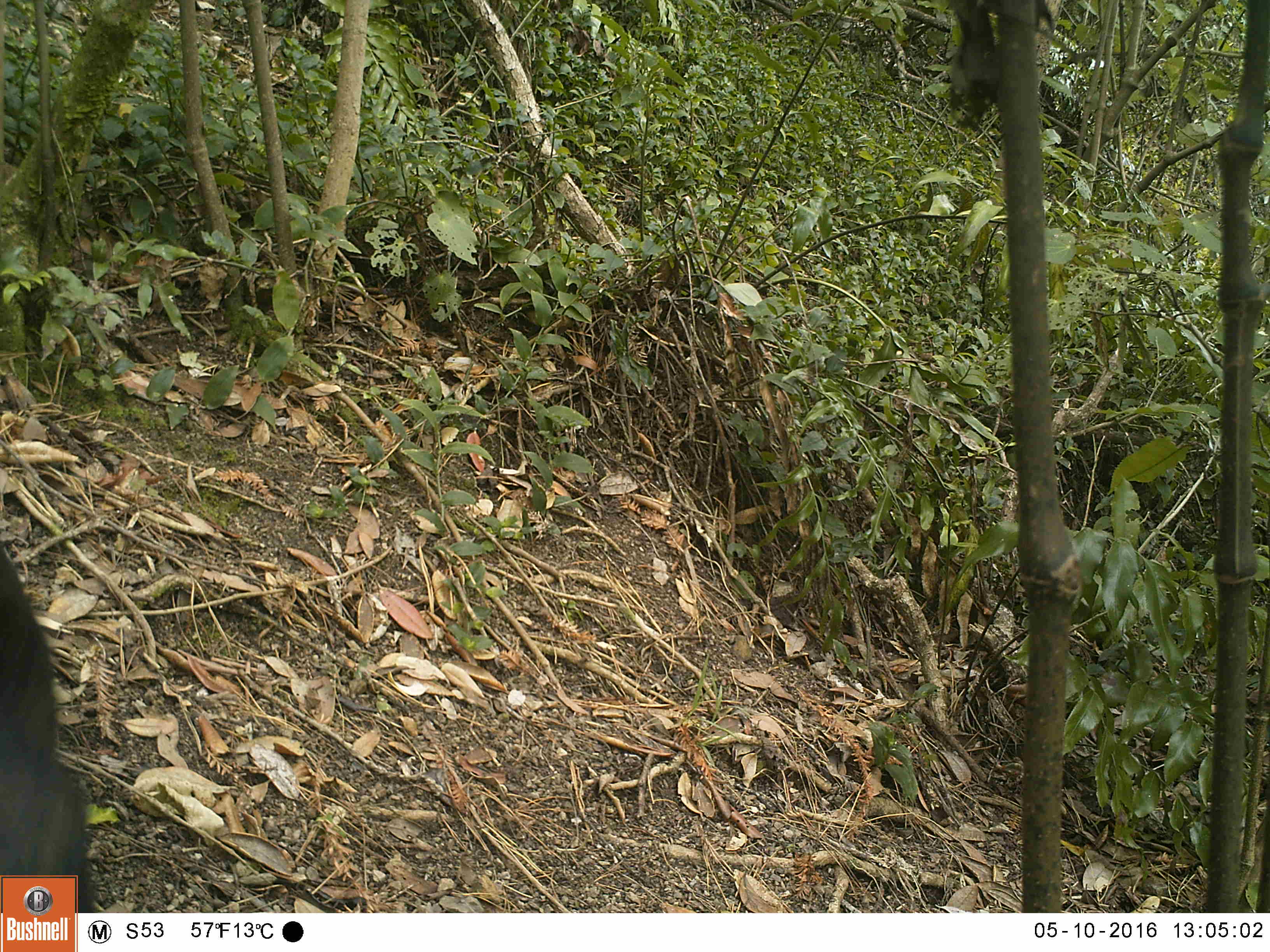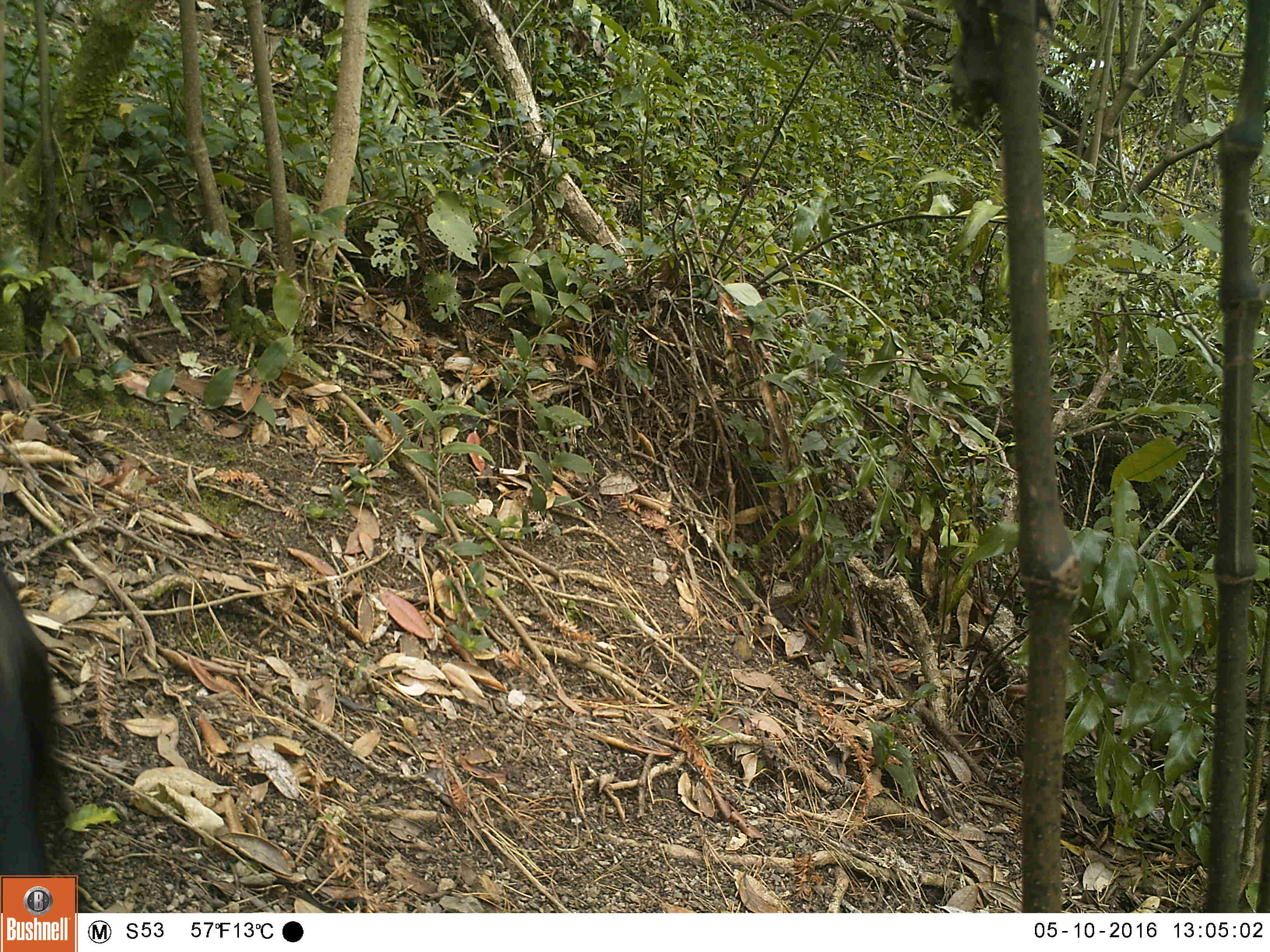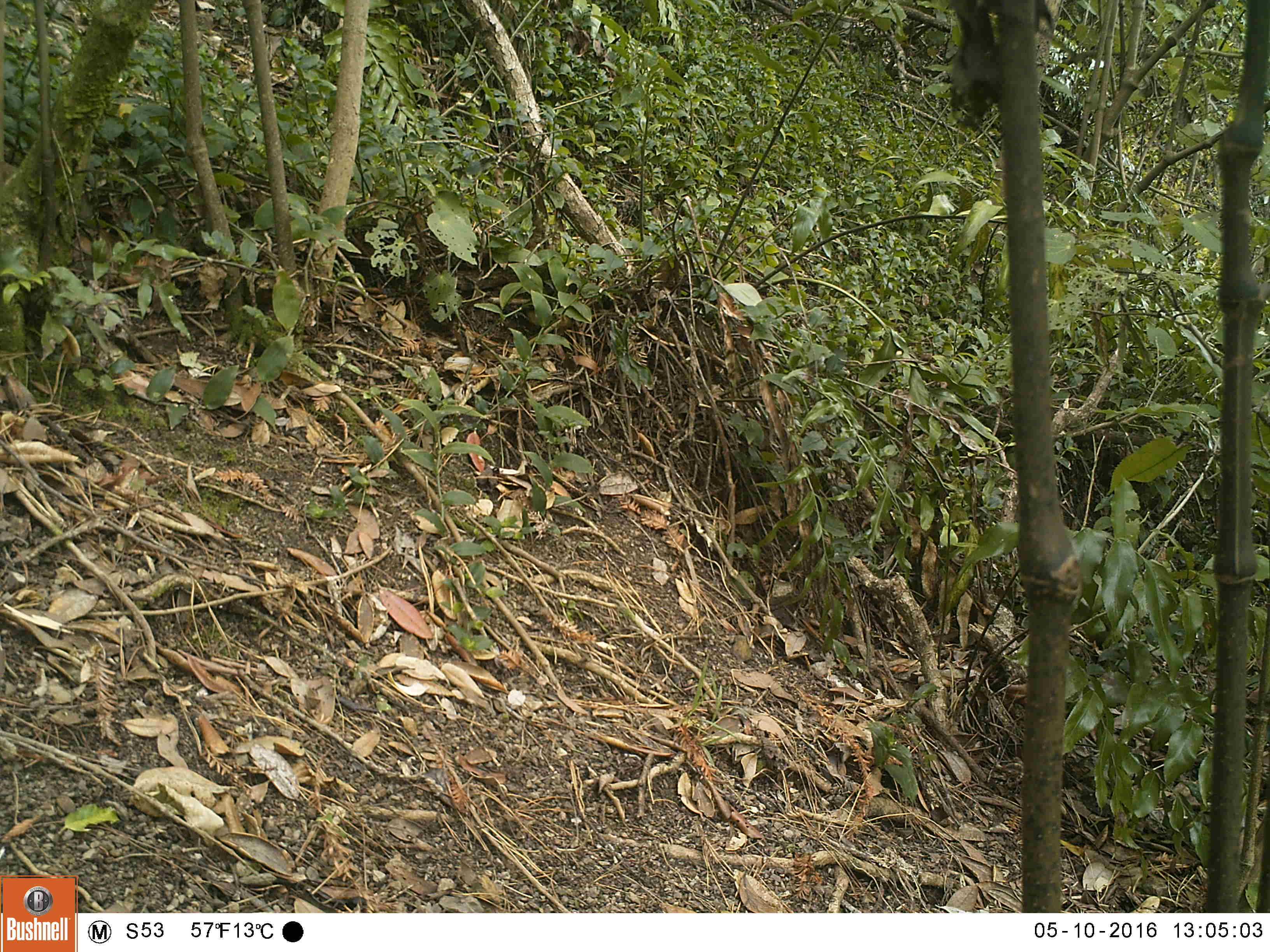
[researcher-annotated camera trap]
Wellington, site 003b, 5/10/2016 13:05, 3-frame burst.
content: unidentified animal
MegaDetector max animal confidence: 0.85